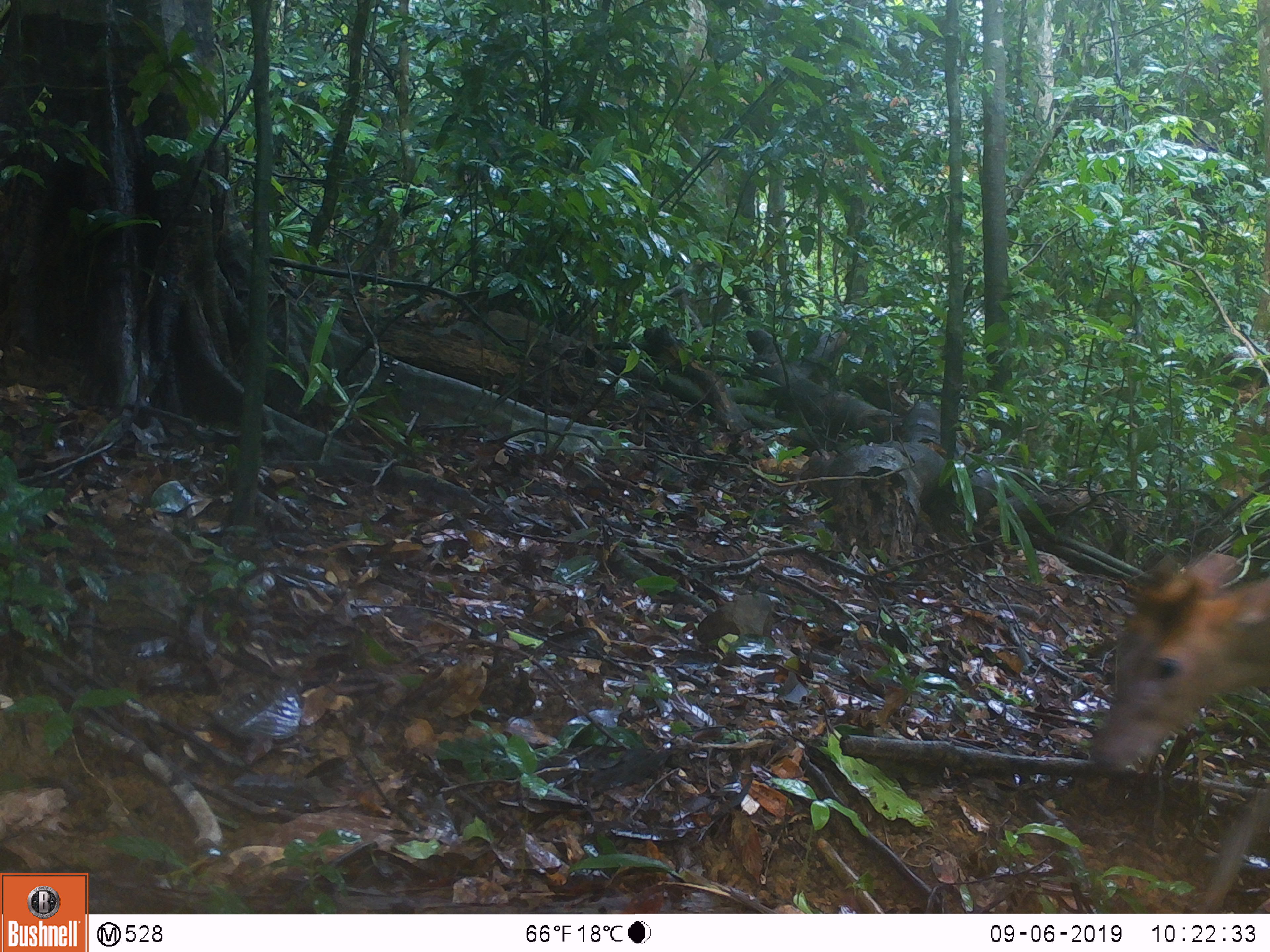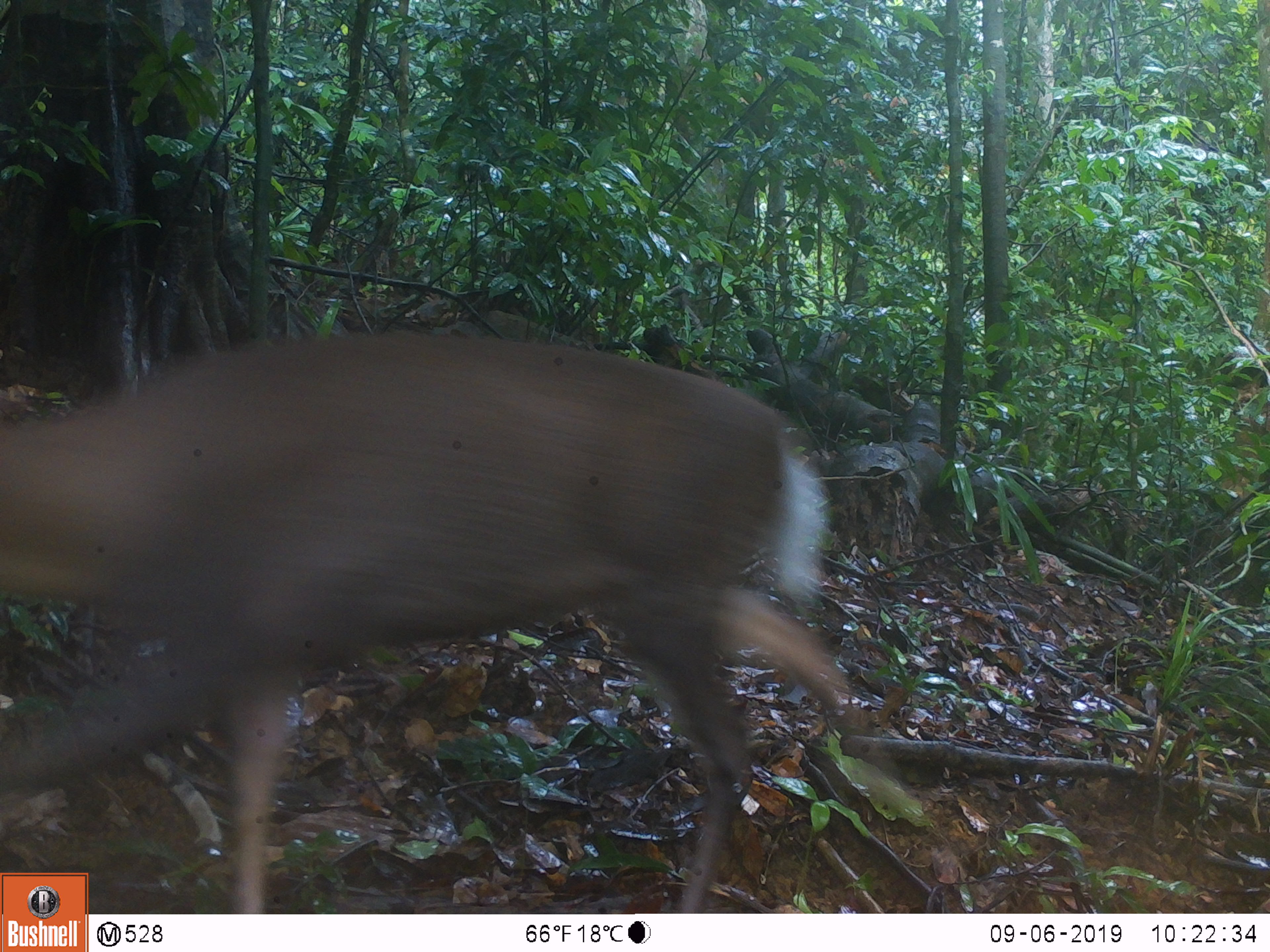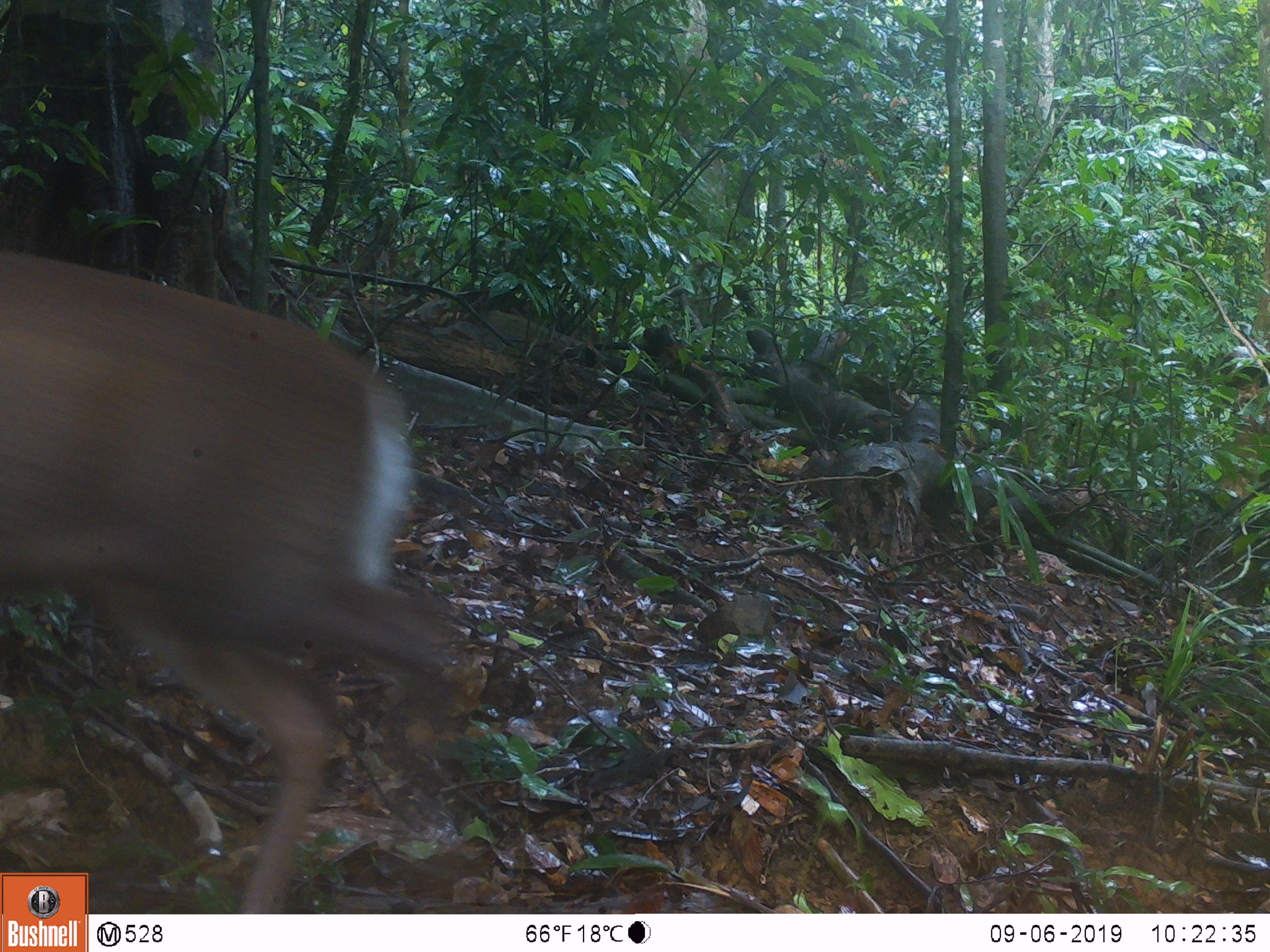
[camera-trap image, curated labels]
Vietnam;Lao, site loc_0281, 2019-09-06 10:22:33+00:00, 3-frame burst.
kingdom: Animalia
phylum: Chordata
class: Mammalia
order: Artiodactyla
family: Cervidae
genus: Muntiacus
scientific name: Muntiacus rooseveltorum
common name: roosevelt's muntjac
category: roosevelts muntjac group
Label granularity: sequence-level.